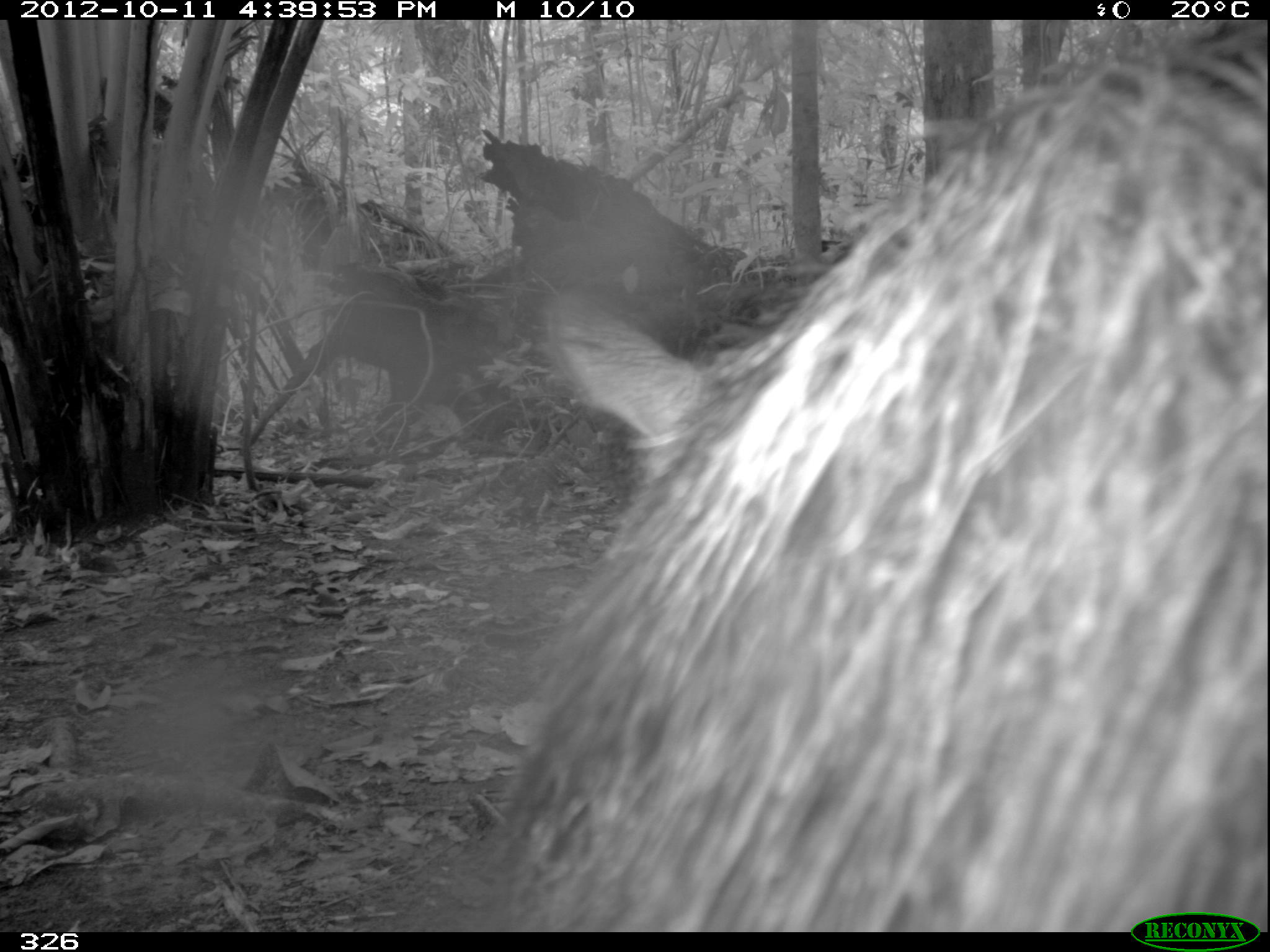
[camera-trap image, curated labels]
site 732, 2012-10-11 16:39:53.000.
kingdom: Animalia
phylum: Chordata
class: Mammalia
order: Artiodactyla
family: Tayassuidae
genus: Tayassu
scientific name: Tayassu pecari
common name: white-lipped peccary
Tayassu pecari (white-lipped peccary).